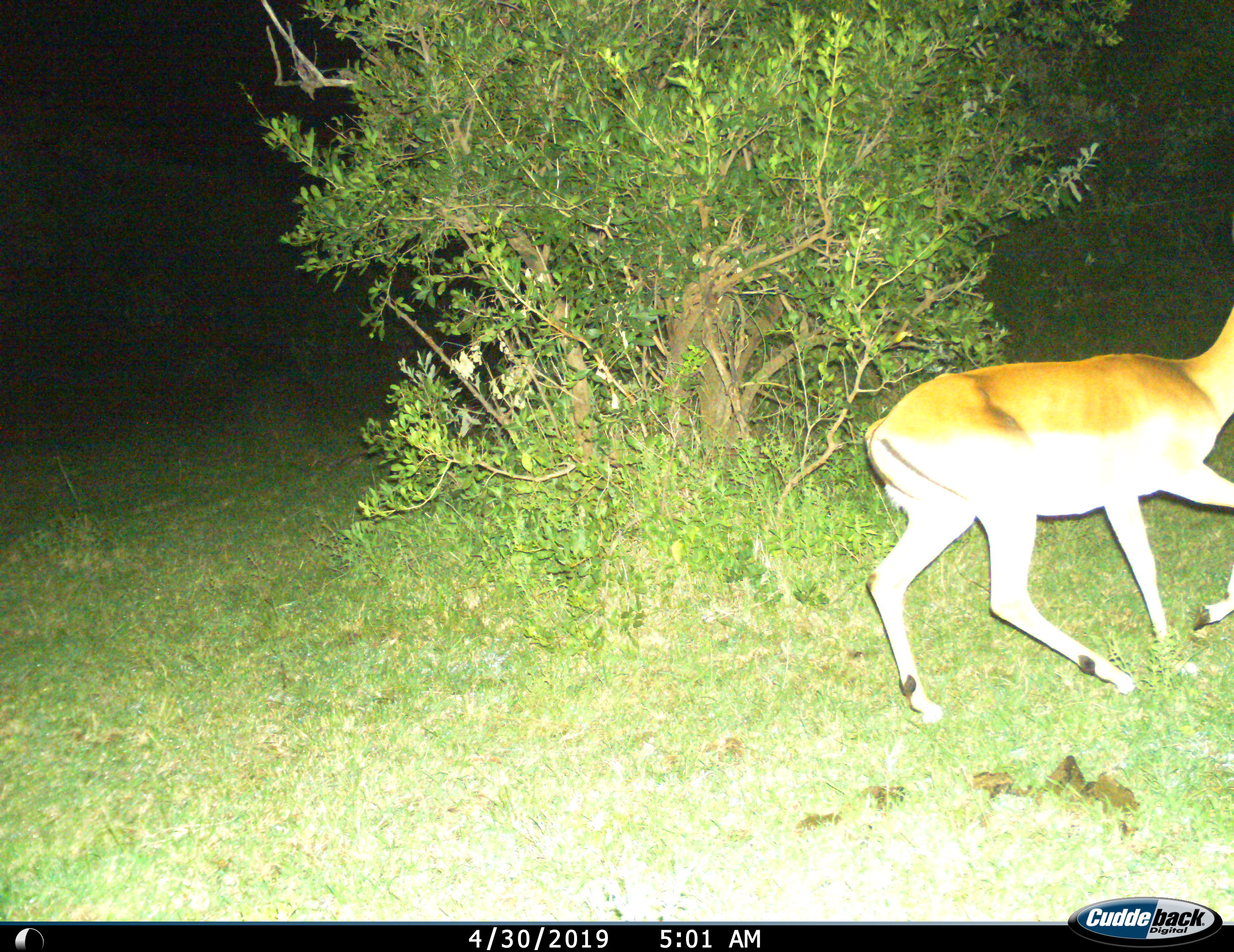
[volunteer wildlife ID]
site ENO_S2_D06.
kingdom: Animalia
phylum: Chordata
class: Mammalia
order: Artiodactyla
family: Bovidae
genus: Aepyceros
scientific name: Aepyceros melampus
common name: impala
Impala (Aepyceros melampus), count 1. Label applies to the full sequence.